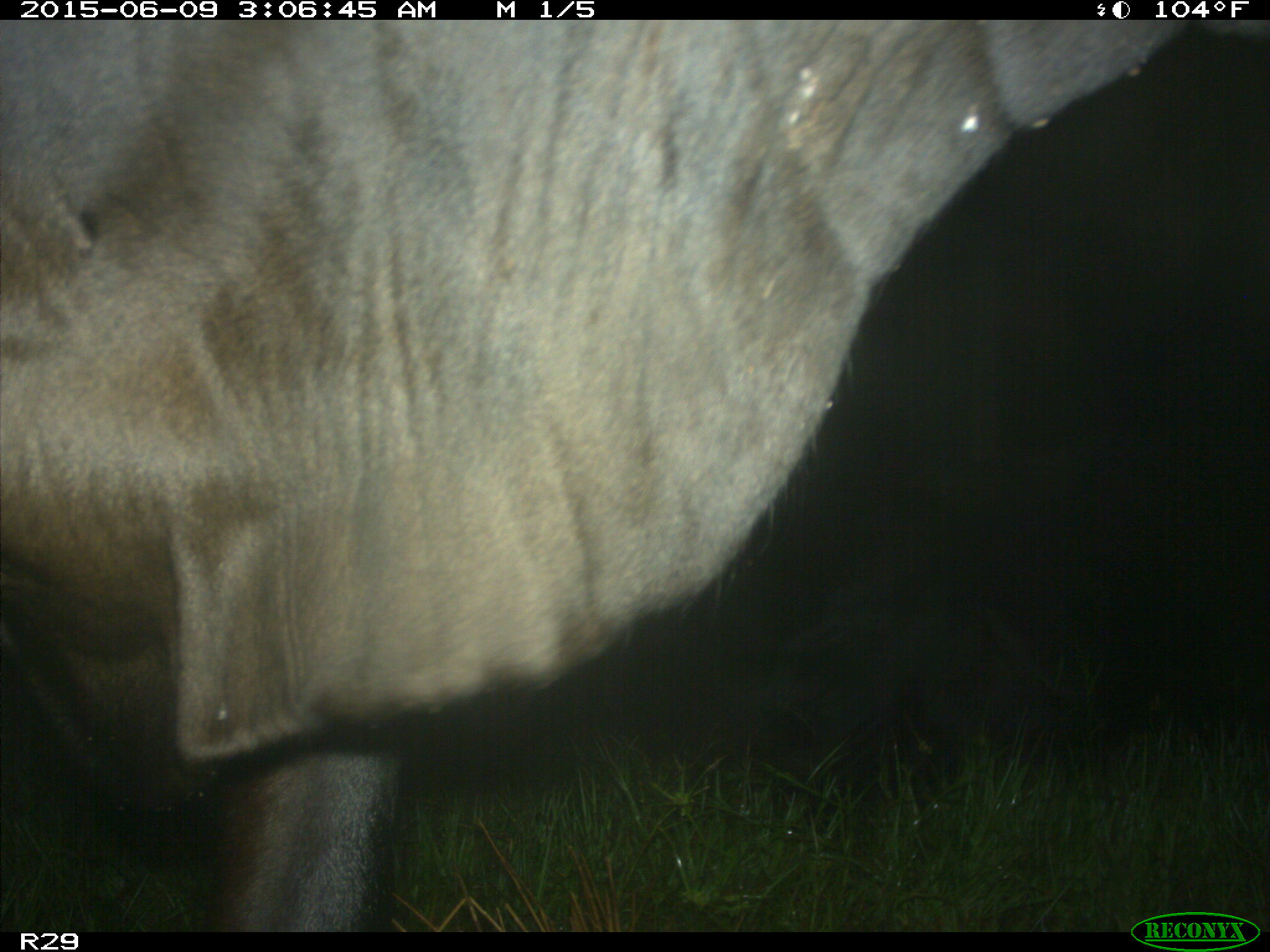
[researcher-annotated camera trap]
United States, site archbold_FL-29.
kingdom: Animalia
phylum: Chordata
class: Mammalia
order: Artiodactyla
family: Bovidae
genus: Bos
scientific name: Bos taurus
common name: domestic cow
Bos taurus (domestic cow).